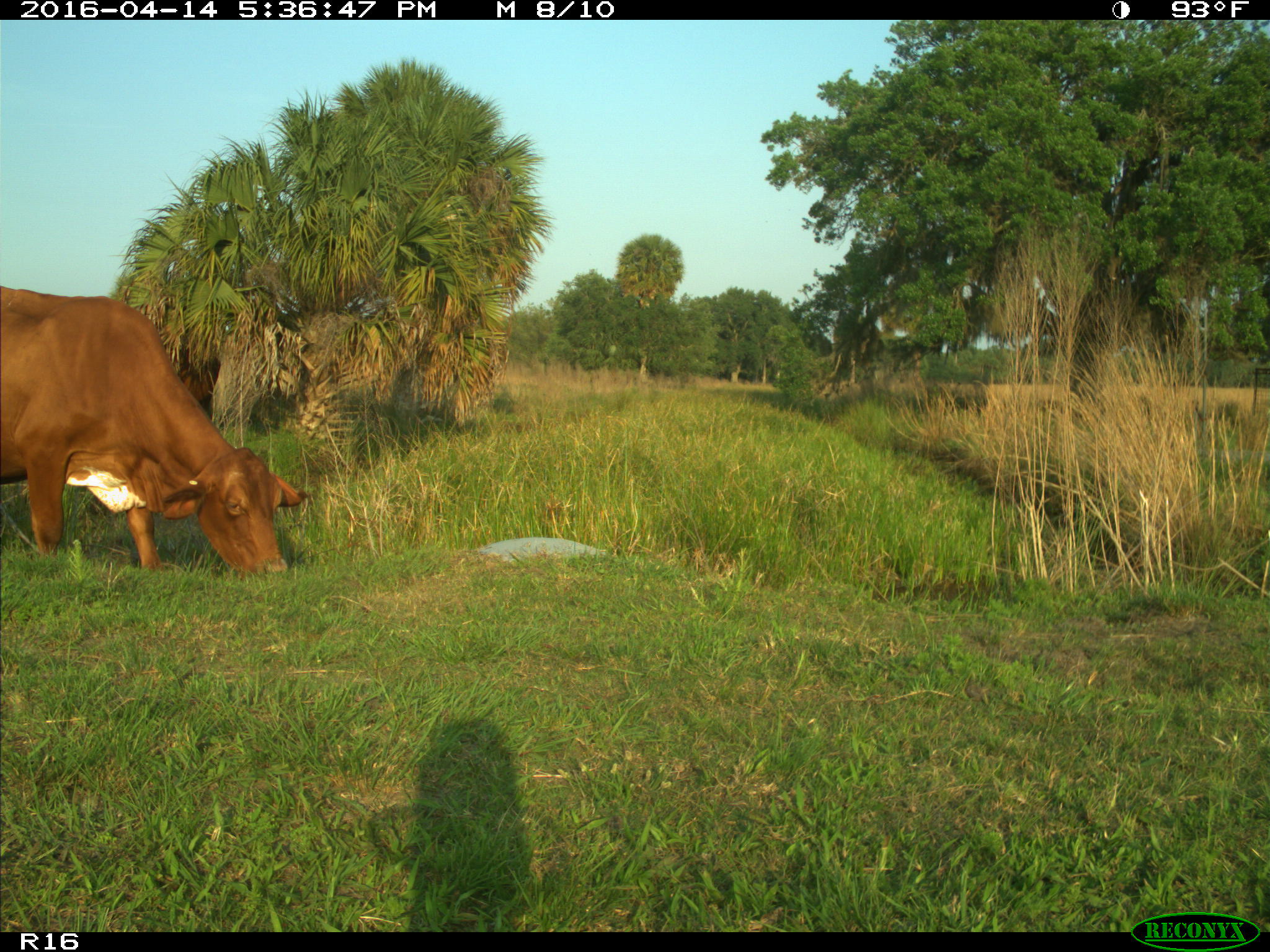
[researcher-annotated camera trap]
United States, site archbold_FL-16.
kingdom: Animalia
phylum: Chordata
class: Mammalia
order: Artiodactyla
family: Bovidae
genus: Bos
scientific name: Bos taurus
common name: domestic cow